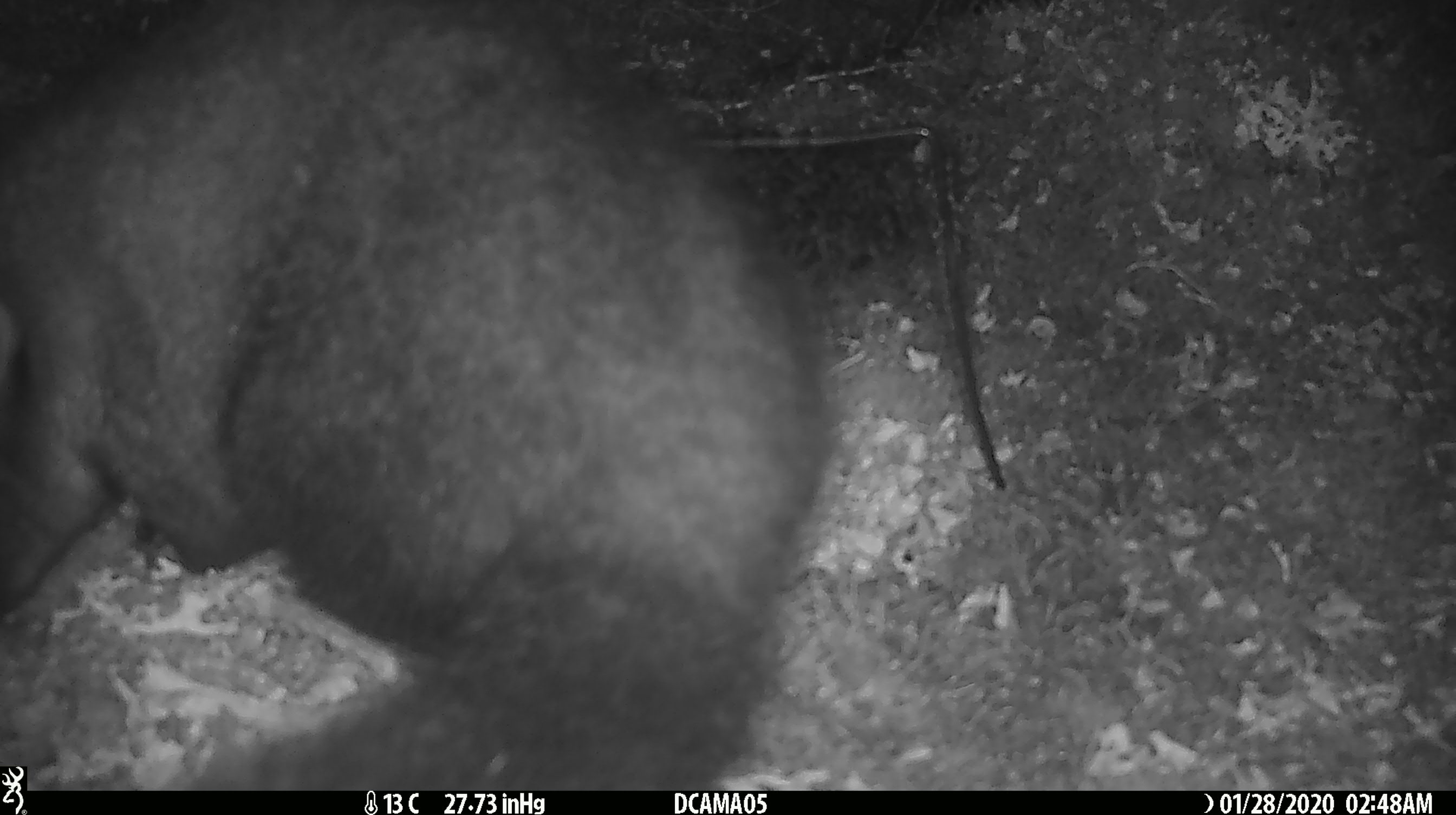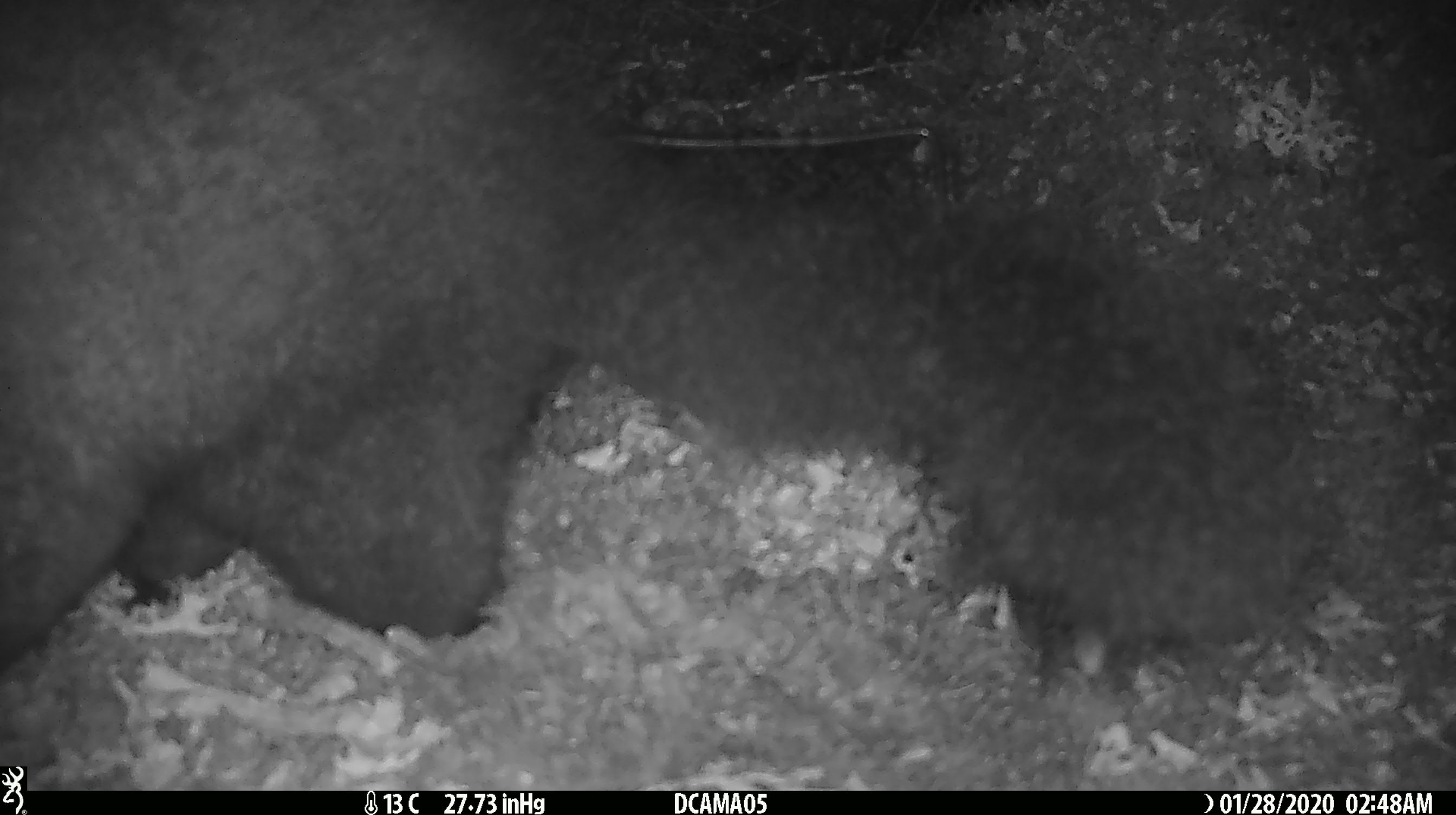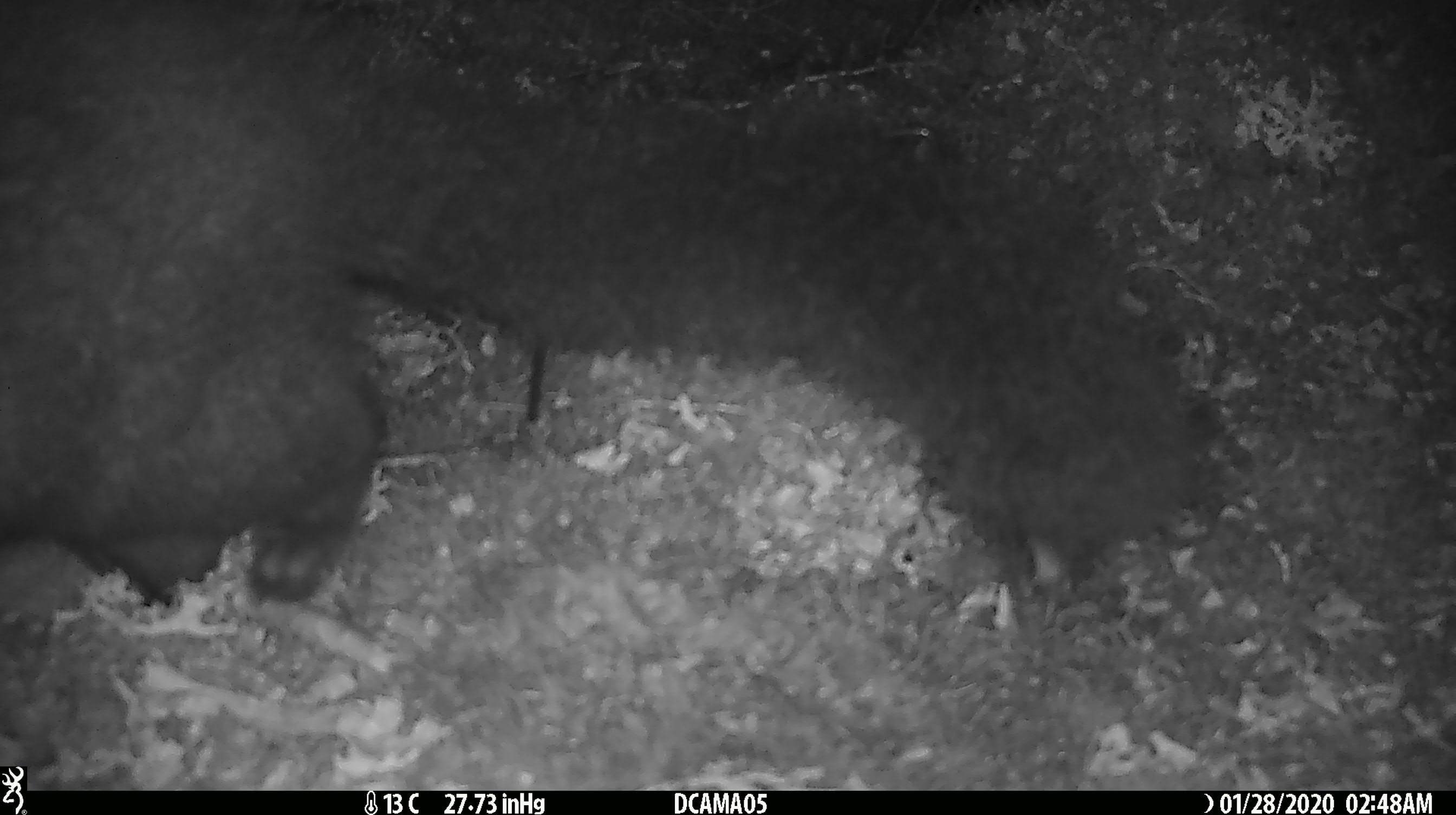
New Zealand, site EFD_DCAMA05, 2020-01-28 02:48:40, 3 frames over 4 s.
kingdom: Animalia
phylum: Chordata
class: Mammalia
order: Diprotodontia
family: Phalangeridae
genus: Trichosurus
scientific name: Trichosurus vulpecula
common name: common brushtail possum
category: possum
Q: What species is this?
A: Possum (common brushtail possum) (Trichosurus vulpecula).